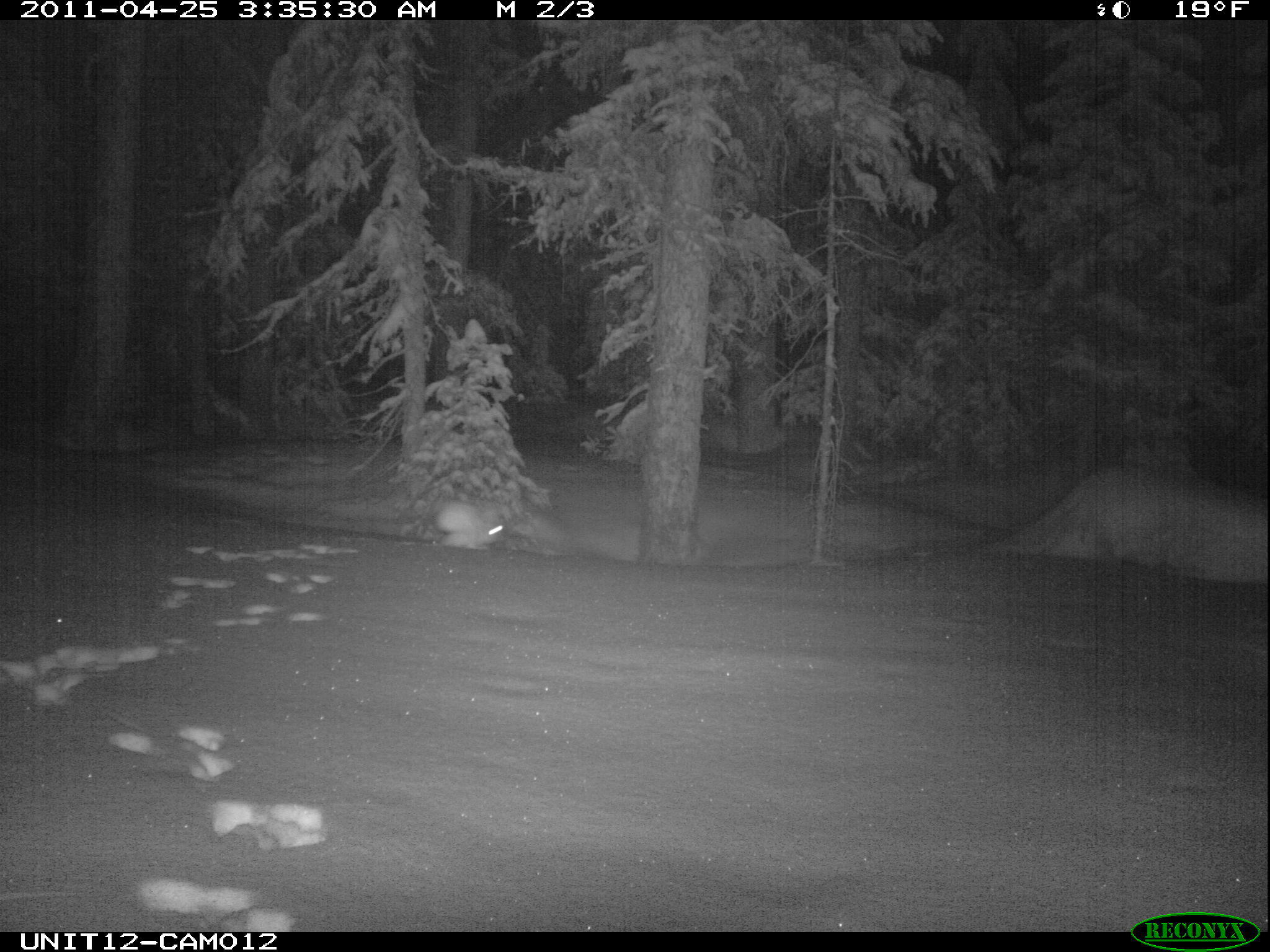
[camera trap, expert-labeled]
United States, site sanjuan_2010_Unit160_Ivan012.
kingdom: Animalia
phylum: Chordata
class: Mammalia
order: Lagomorpha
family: Leporidae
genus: Lepus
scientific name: Lepus americanus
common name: snowshoe hare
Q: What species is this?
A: Lepus americanus (snowshoe hare).